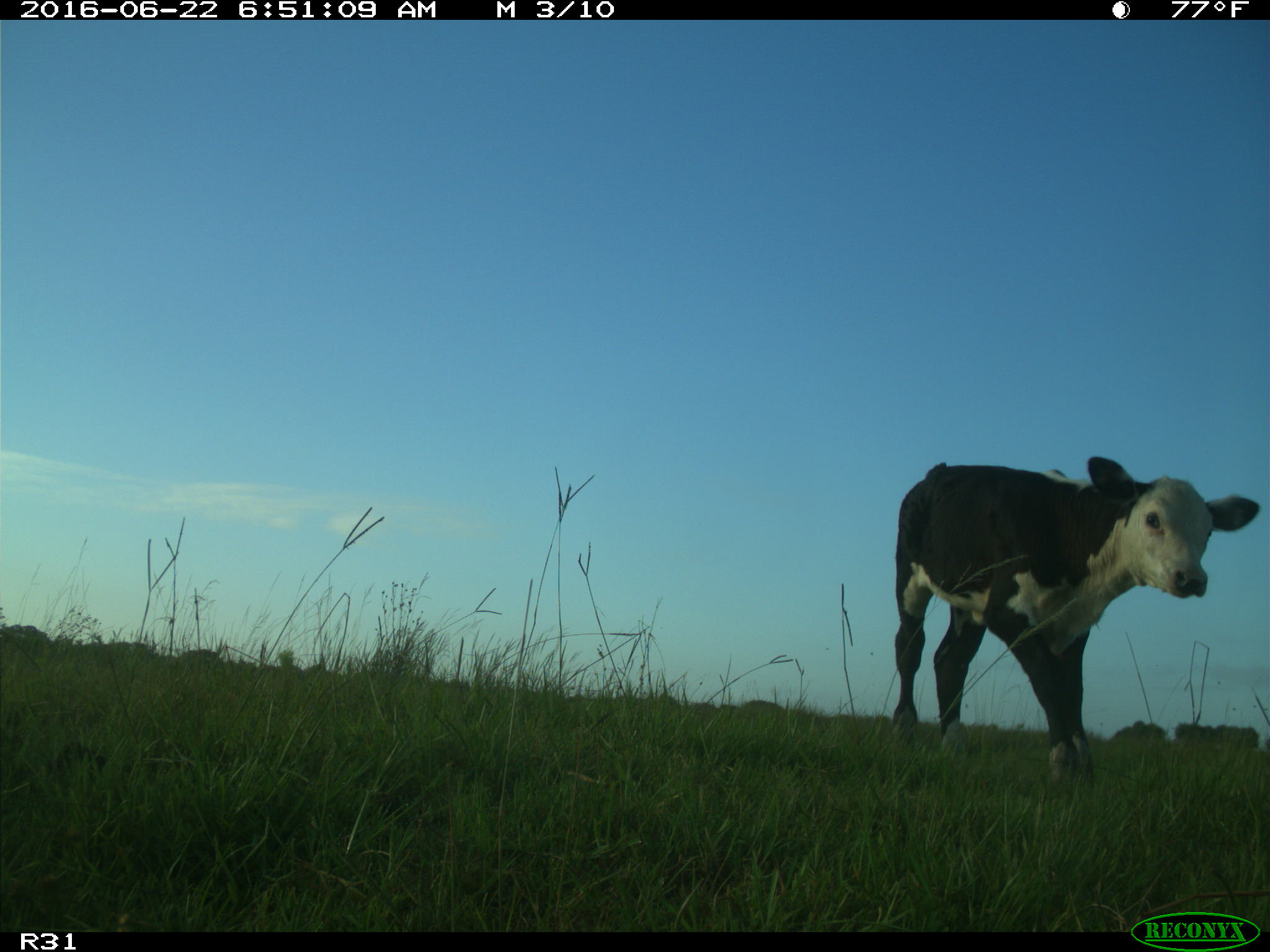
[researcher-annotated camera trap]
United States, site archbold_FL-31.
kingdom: Animalia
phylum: Chordata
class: Mammalia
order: Artiodactyla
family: Bovidae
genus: Bos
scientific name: Bos taurus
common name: domestic cow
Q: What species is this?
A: Bos taurus (domestic cow).